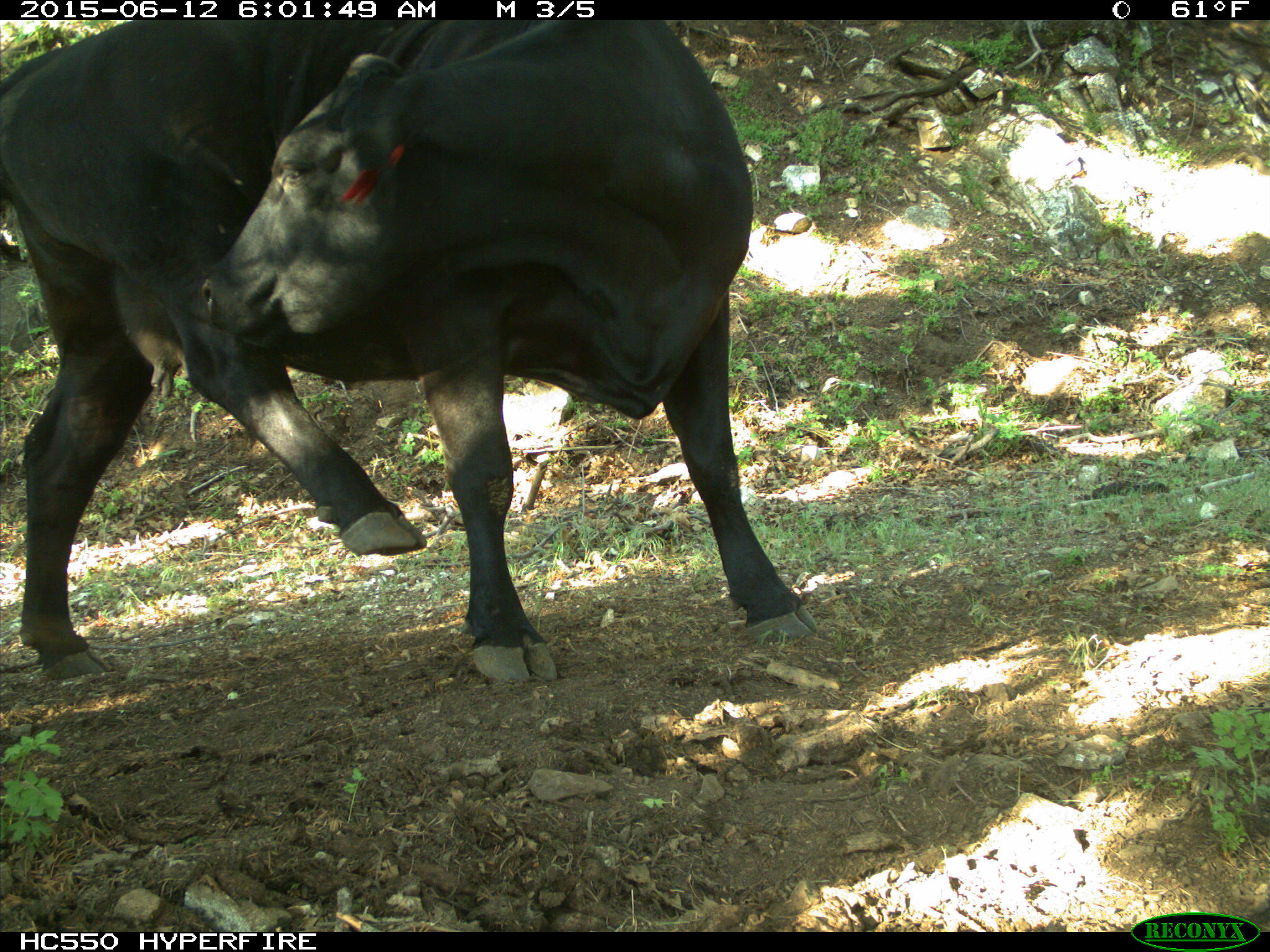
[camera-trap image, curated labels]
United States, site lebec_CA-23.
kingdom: Animalia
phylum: Chordata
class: Mammalia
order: Artiodactyla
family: Bovidae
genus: Bos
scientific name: Bos taurus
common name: domestic cow